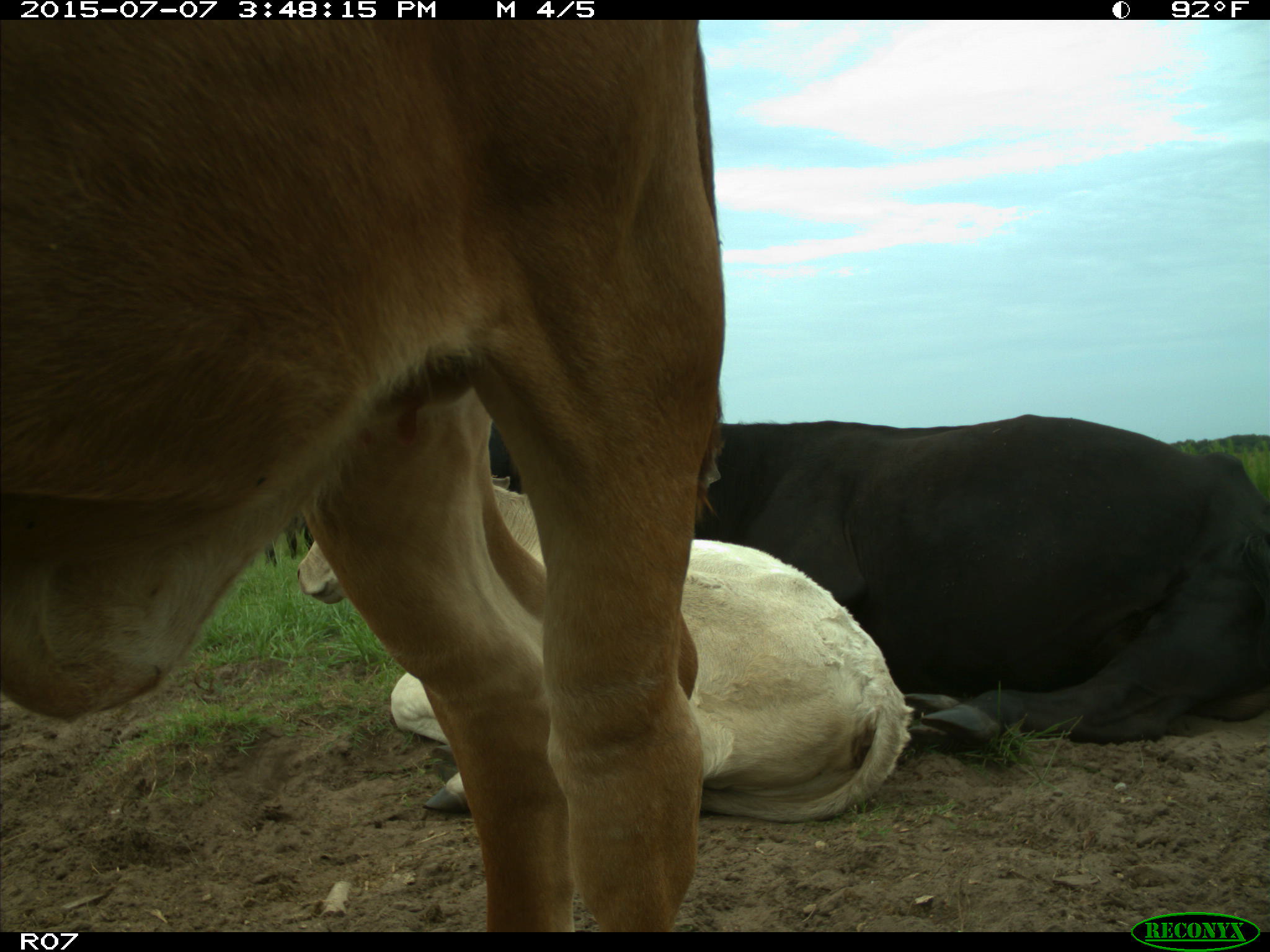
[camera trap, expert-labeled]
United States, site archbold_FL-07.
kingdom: Animalia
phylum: Chordata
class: Mammalia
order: Artiodactyla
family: Bovidae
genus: Bos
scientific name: Bos taurus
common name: domestic cow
Bos taurus (domestic cow).